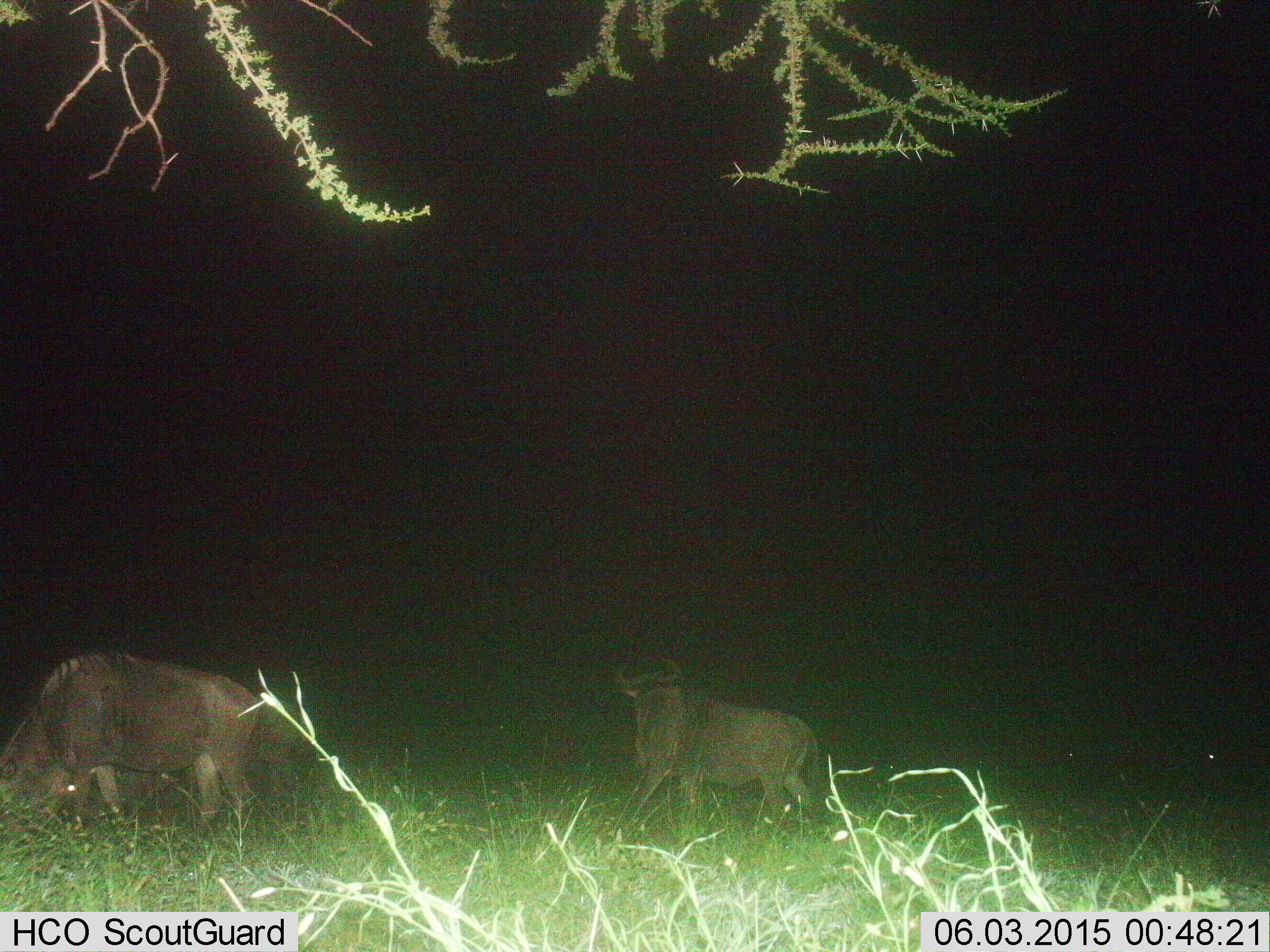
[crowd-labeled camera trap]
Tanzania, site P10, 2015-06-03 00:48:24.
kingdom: Animalia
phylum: Chordata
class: Mammalia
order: Artiodactyla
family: Bovidae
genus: Connochaetes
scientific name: Connochaetes taurinus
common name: blue wildebeest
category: wildebeest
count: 2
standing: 50%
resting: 0%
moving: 40%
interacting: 0%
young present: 0%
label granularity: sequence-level